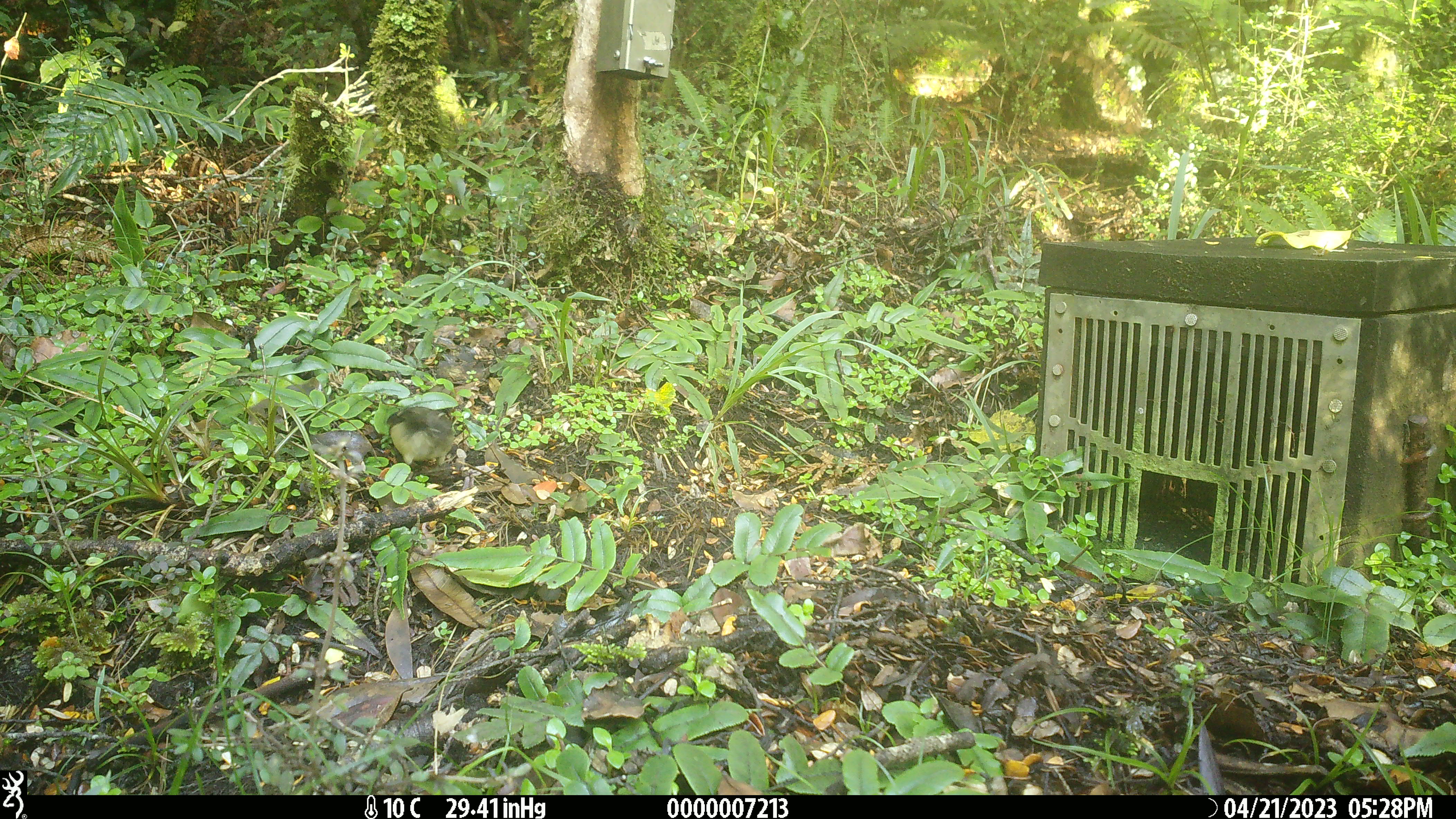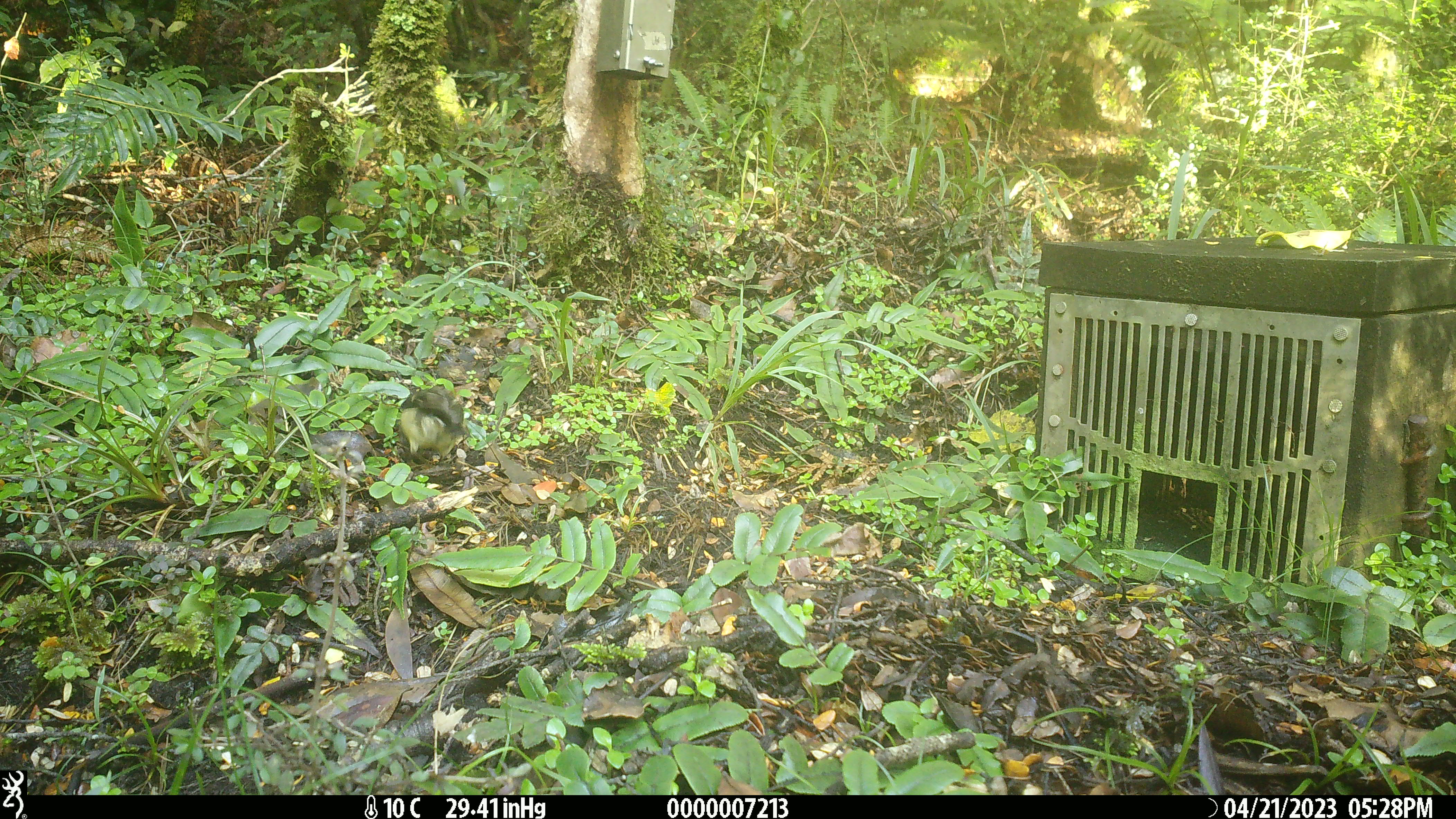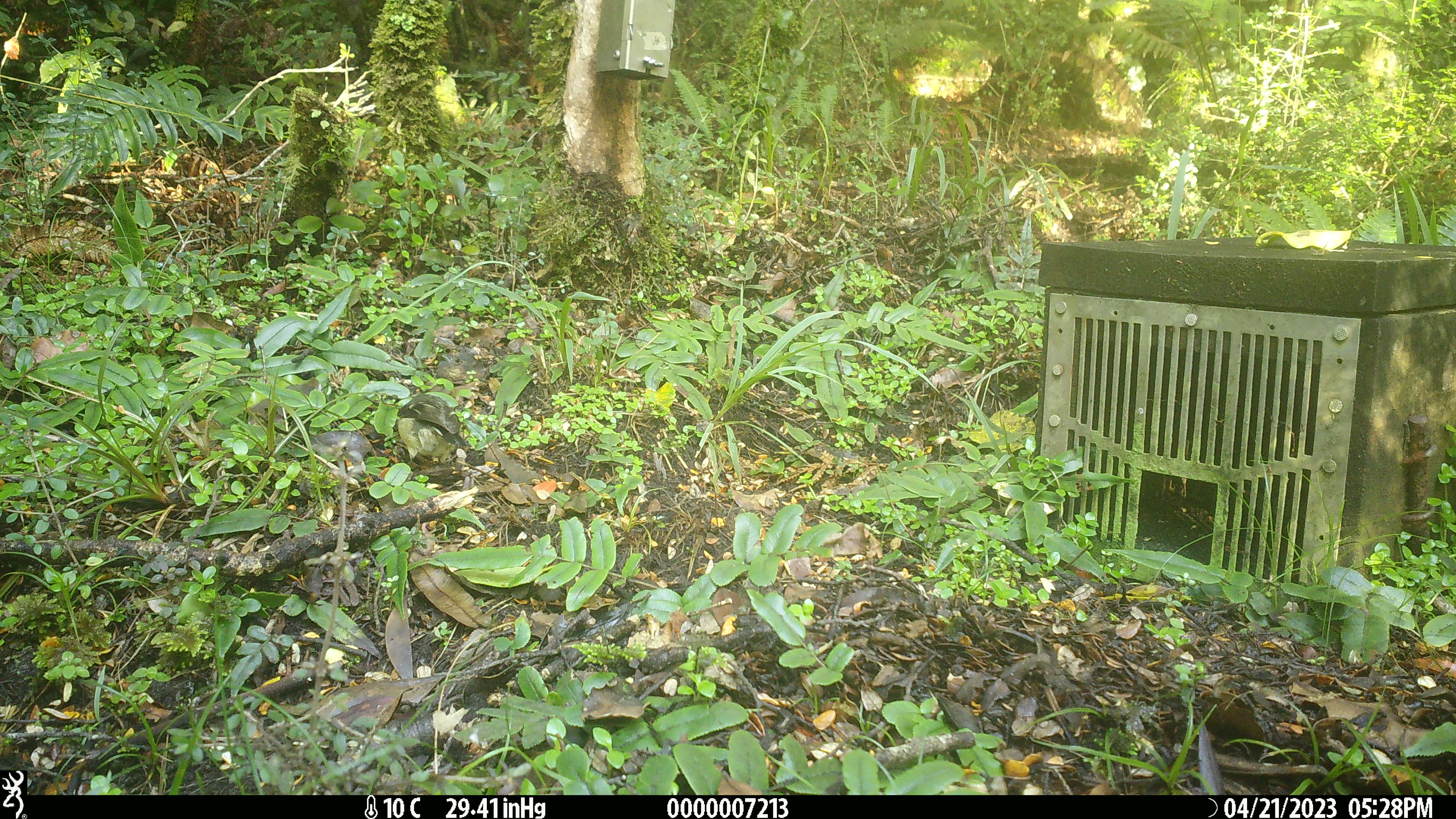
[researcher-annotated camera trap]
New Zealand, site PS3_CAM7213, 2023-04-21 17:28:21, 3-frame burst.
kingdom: Animalia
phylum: Chordata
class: Aves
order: Passeriformes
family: Petroicidae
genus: Petroica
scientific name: Petroica macrocephala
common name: tomtit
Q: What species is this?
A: Tomtit (Petroica macrocephala).